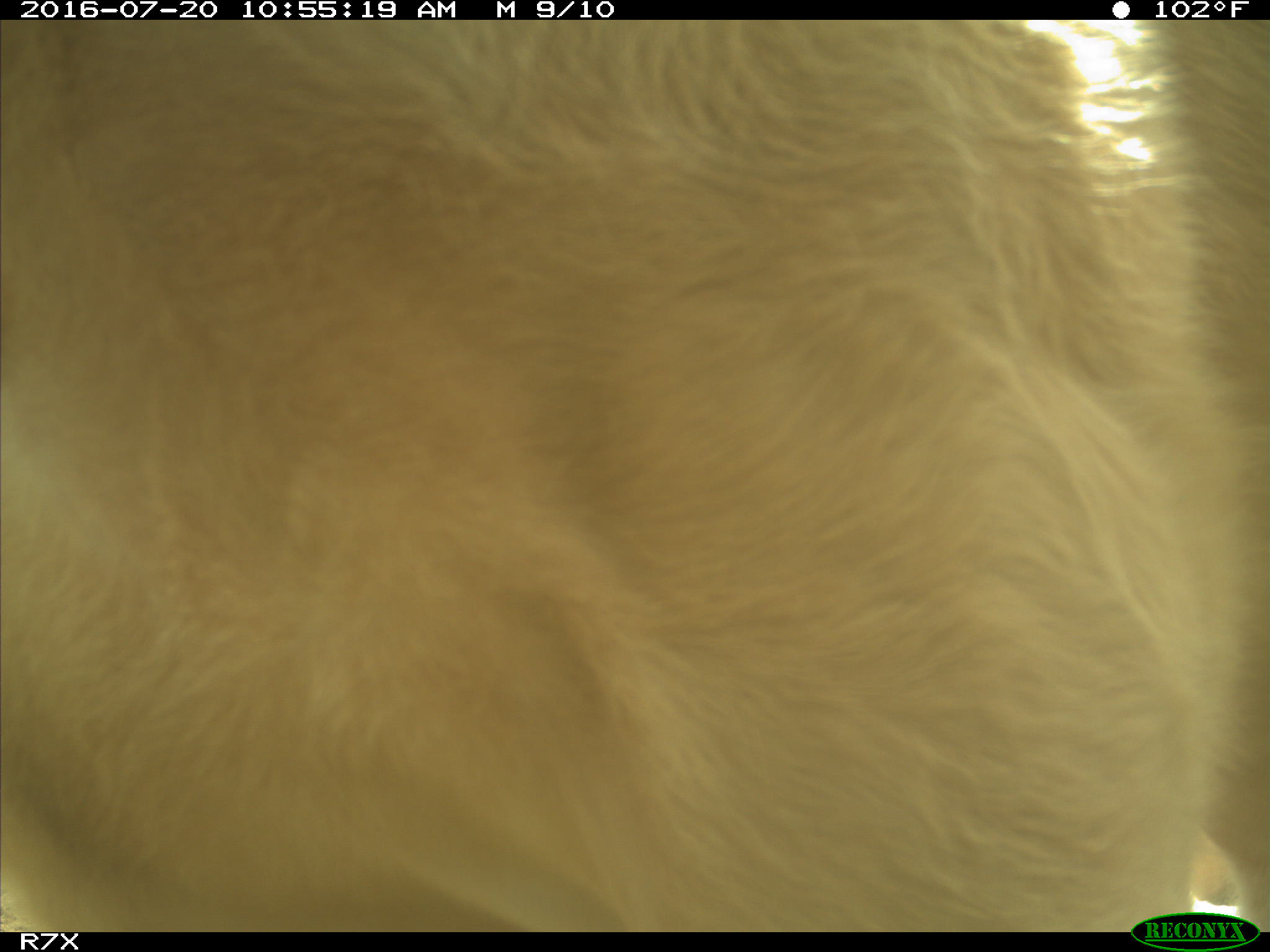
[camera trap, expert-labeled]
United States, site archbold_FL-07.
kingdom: Animalia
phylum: Chordata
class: Mammalia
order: Artiodactyla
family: Bovidae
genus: Bos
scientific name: Bos taurus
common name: domestic cow